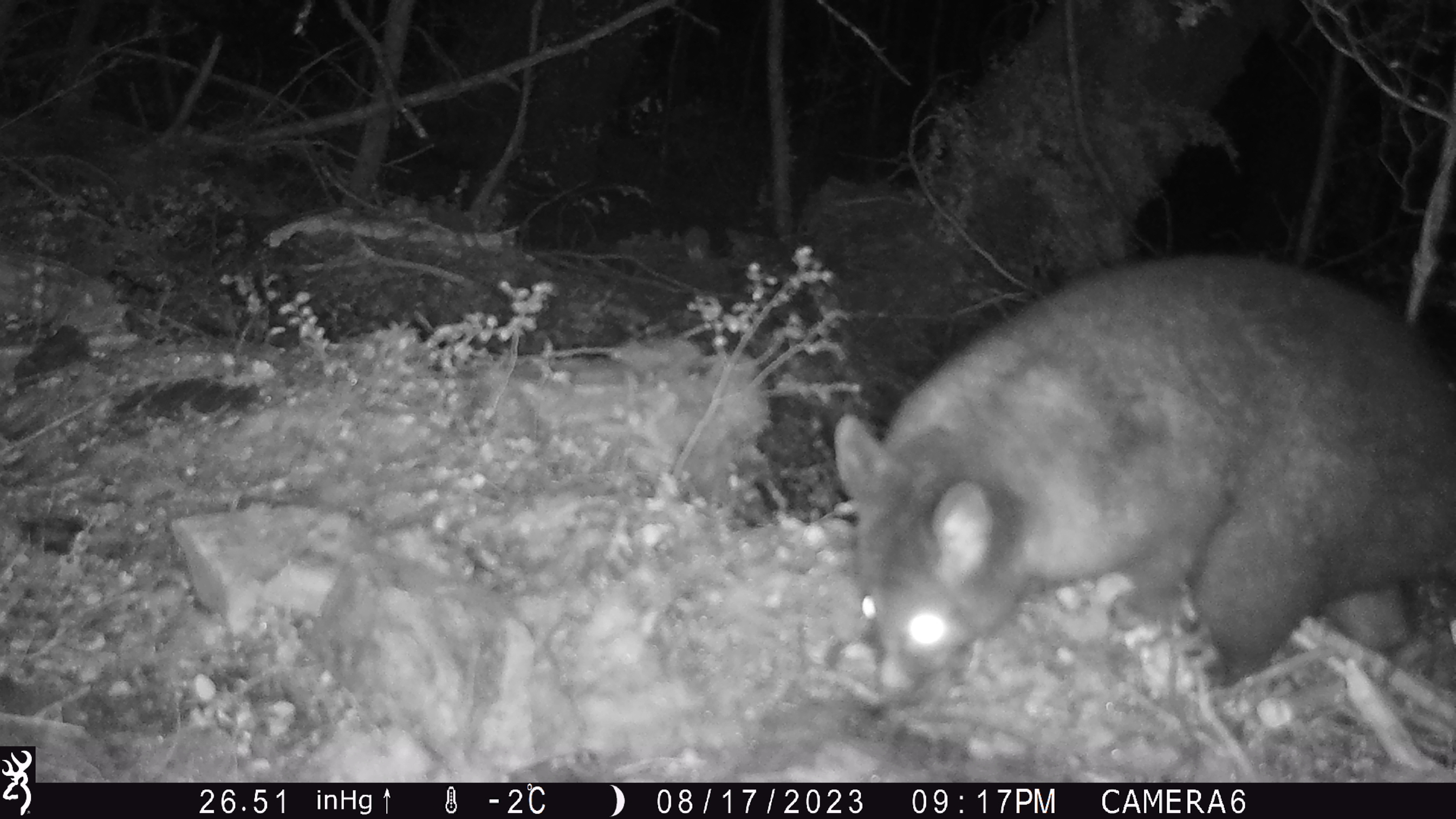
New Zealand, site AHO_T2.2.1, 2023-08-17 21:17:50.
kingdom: Animalia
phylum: Chordata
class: Mammalia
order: Carnivora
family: Mustelidae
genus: Mustela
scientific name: Mustela erminea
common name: stoat